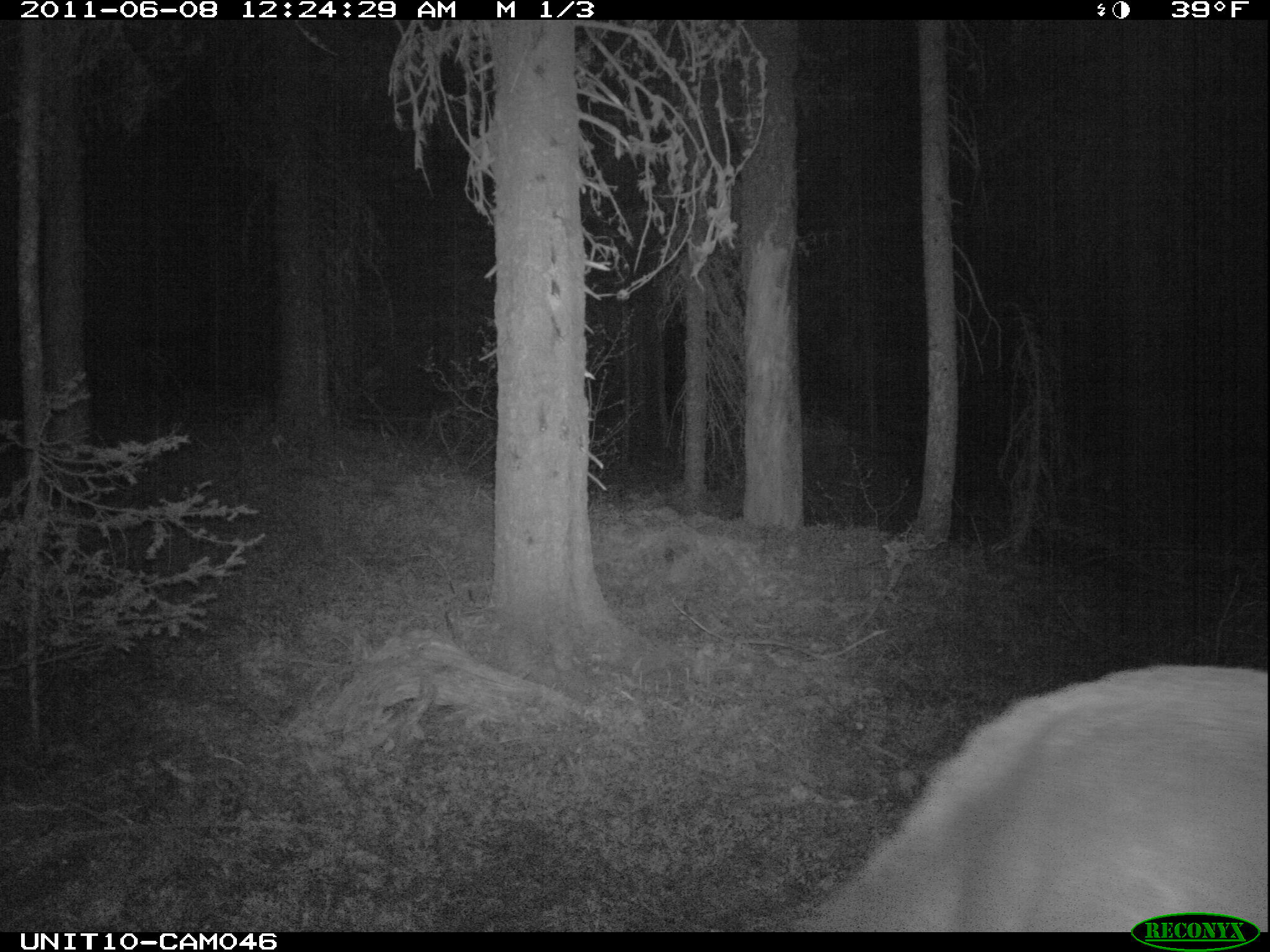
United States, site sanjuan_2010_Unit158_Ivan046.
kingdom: Animalia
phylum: Chordata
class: Mammalia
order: Artiodactyla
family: Cervidae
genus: Cervus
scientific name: Cervus elaphus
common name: red deer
Cervus elaphus (red deer).